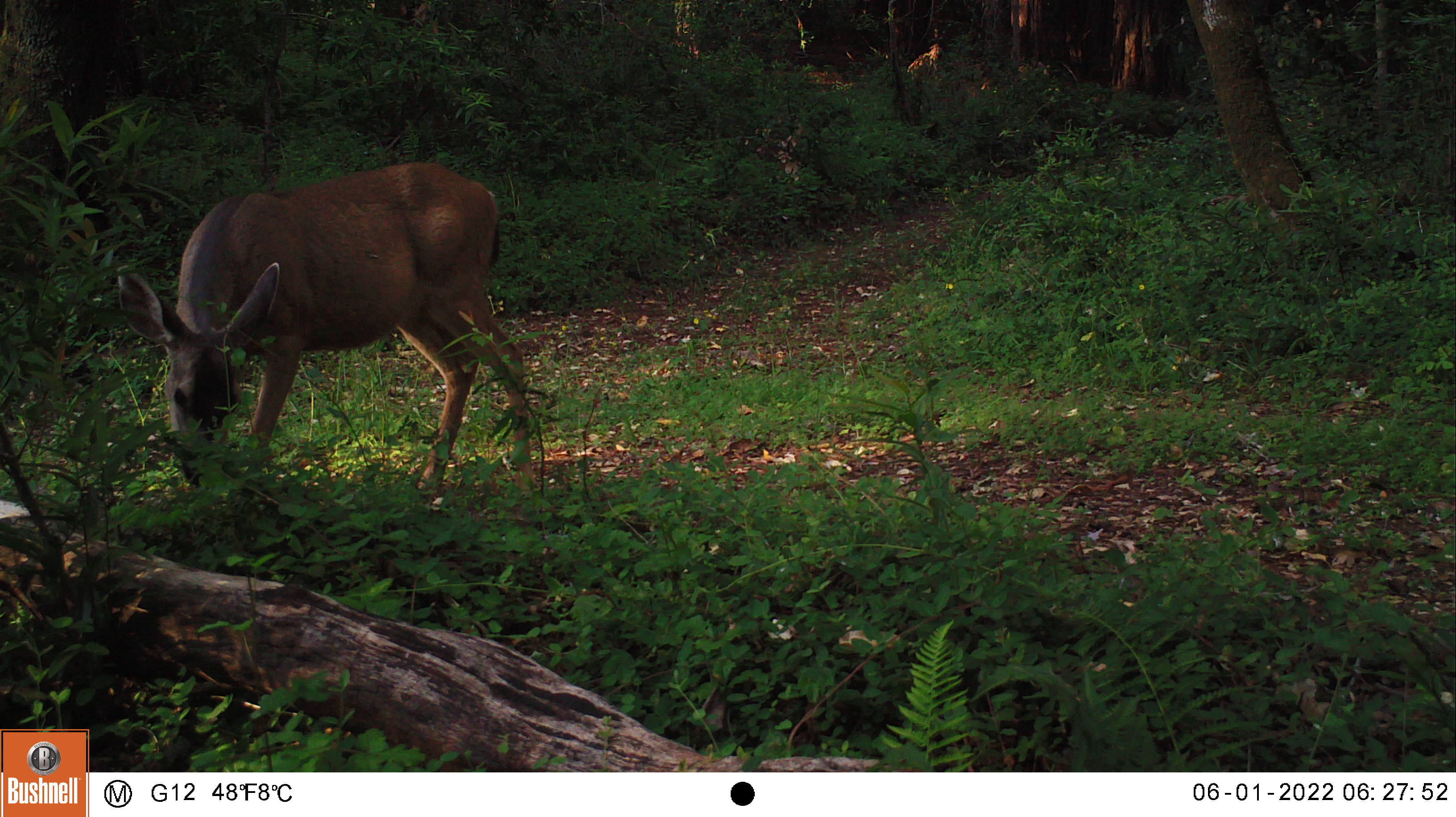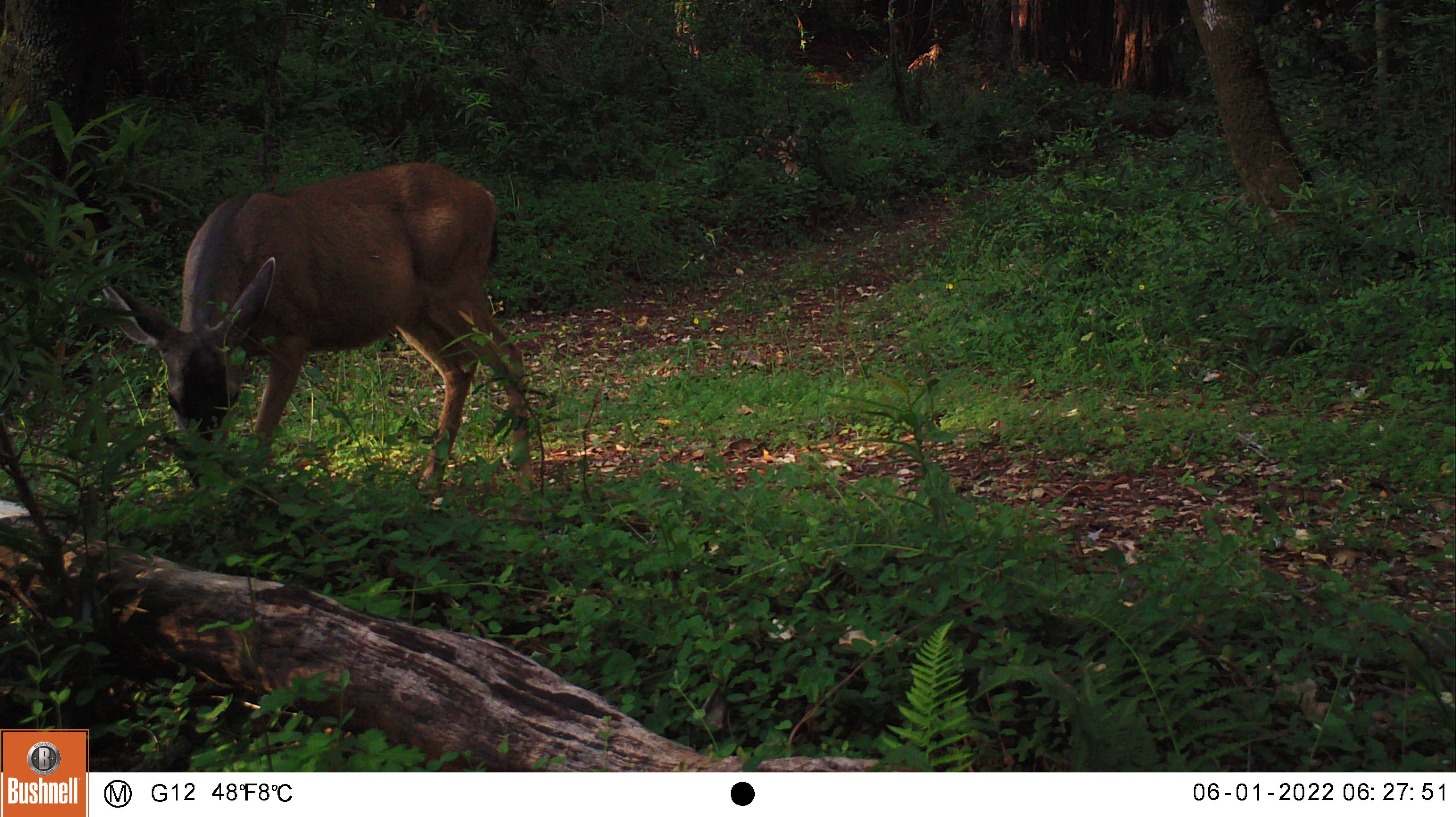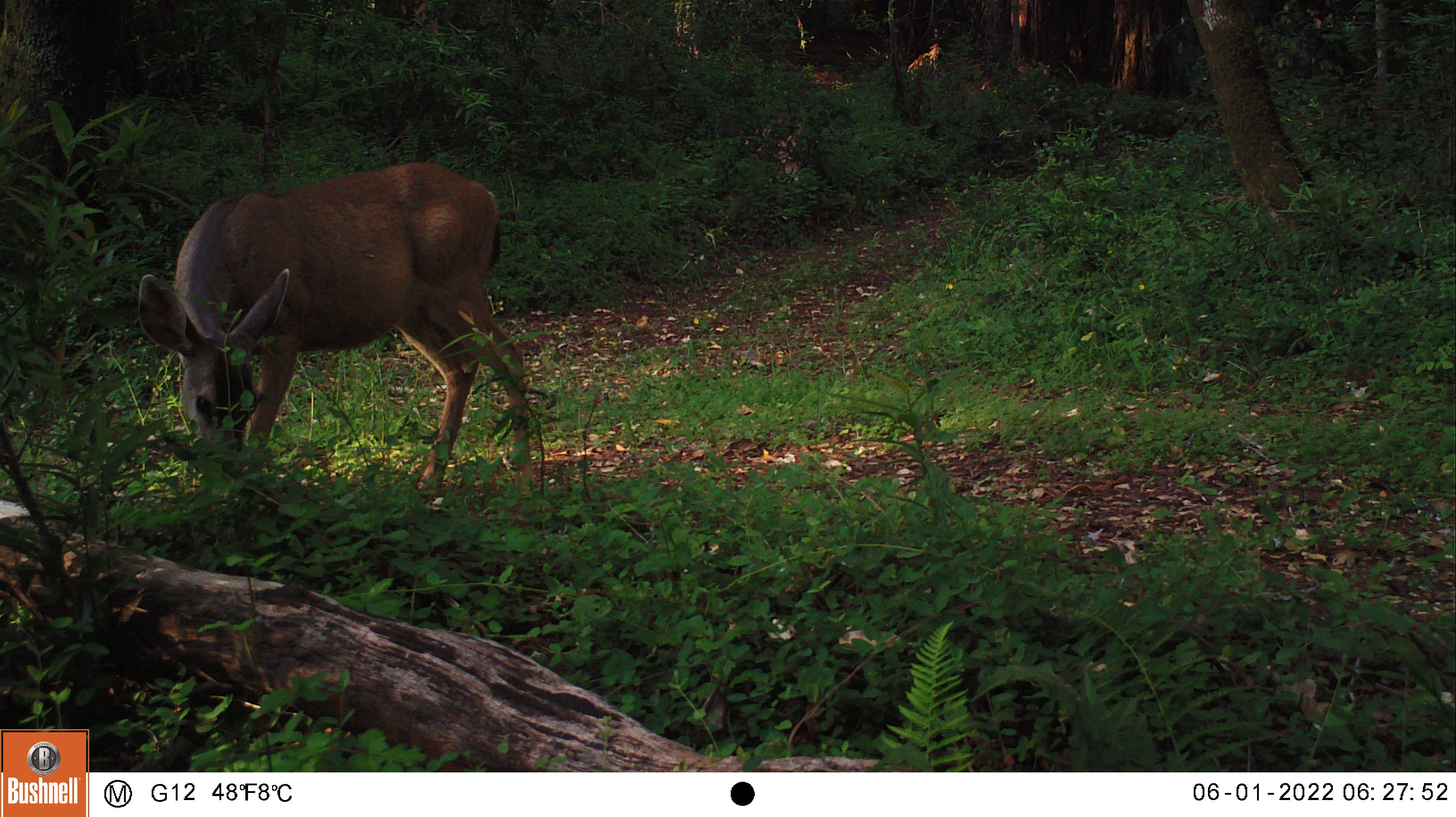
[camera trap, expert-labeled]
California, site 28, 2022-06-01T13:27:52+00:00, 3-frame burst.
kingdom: Animalia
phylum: Chordata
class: Mammalia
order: Artiodactyla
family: Cervidae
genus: Odocoileus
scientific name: Odocoileus hemionus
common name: mule deer